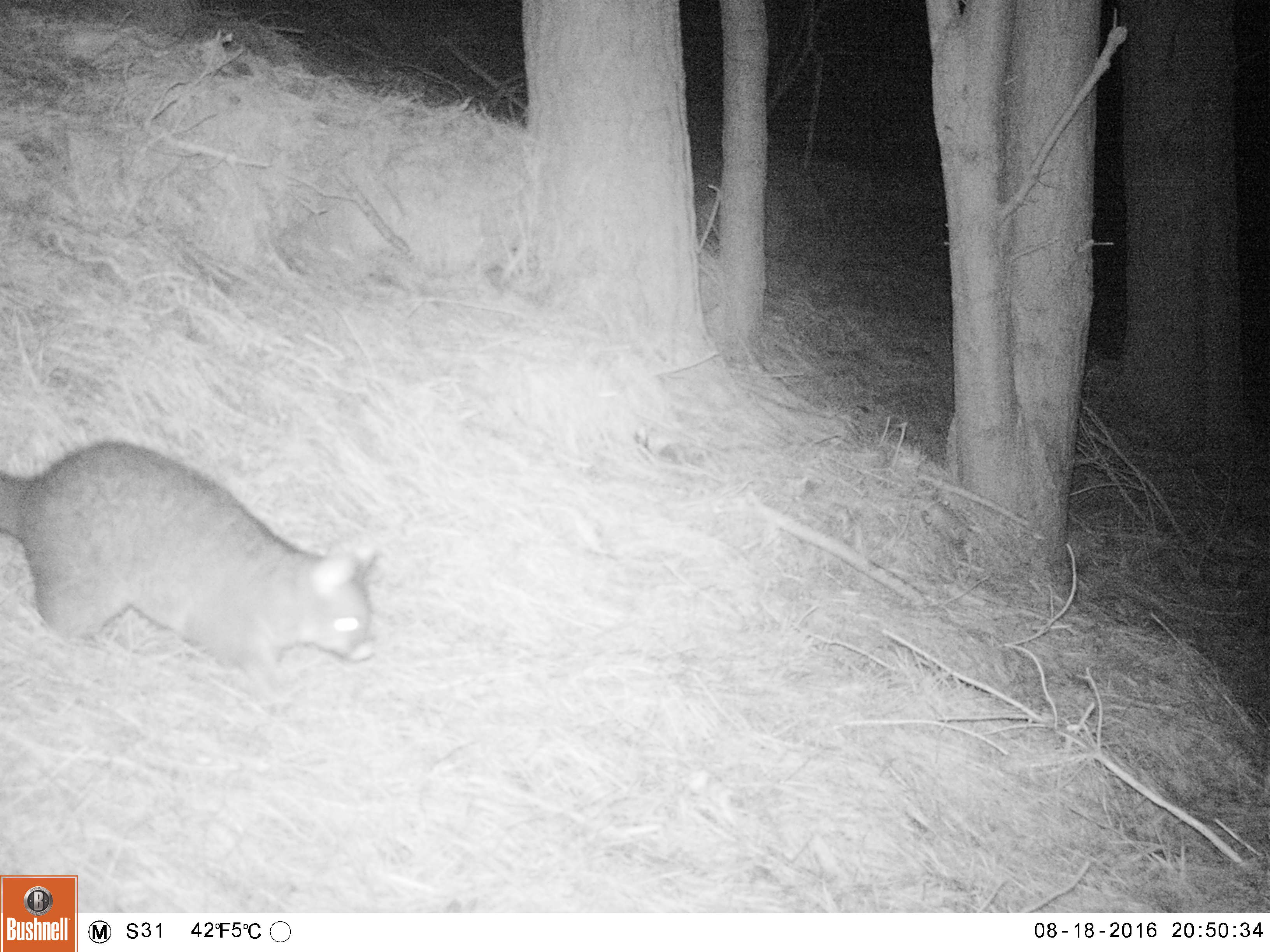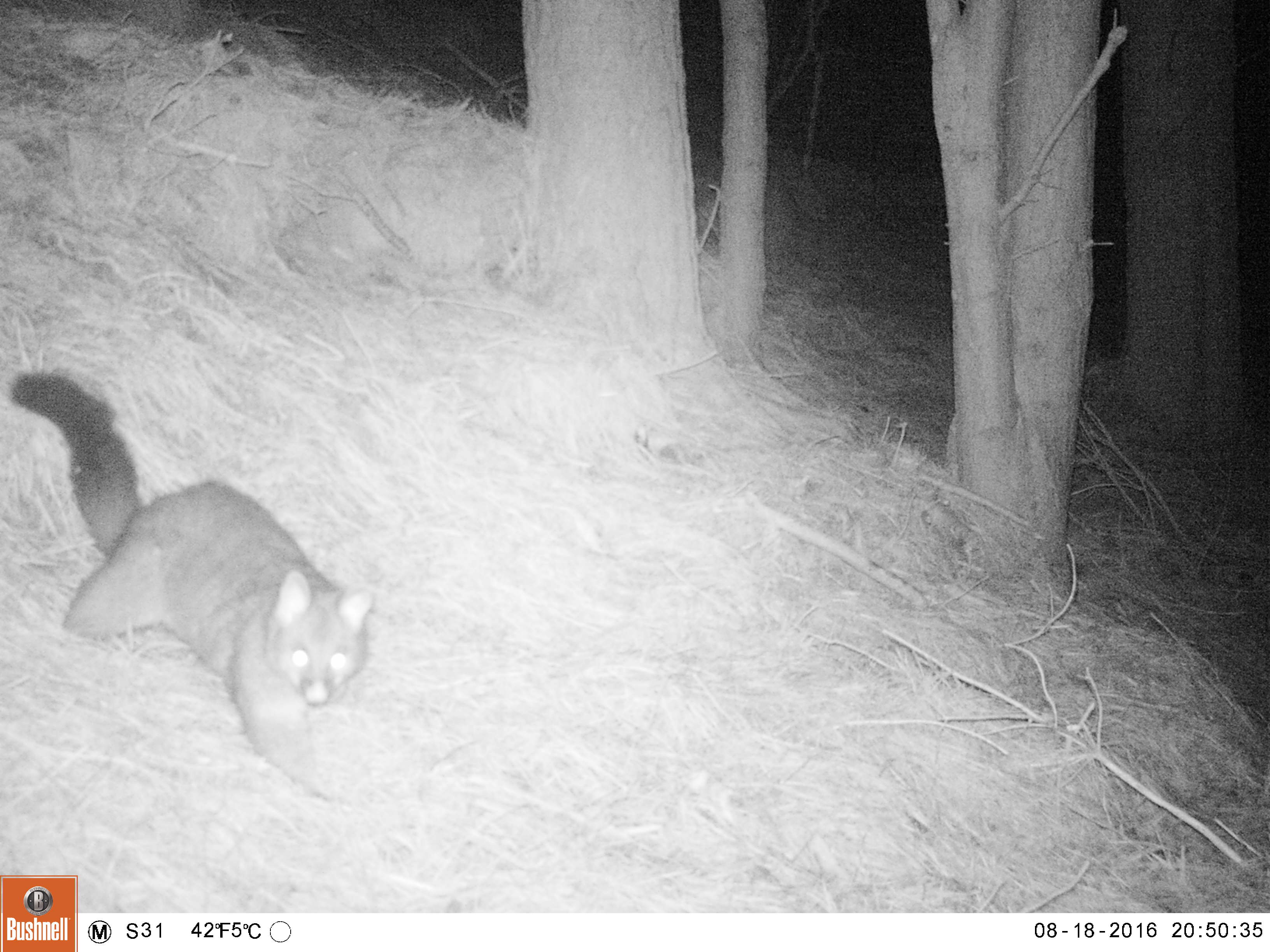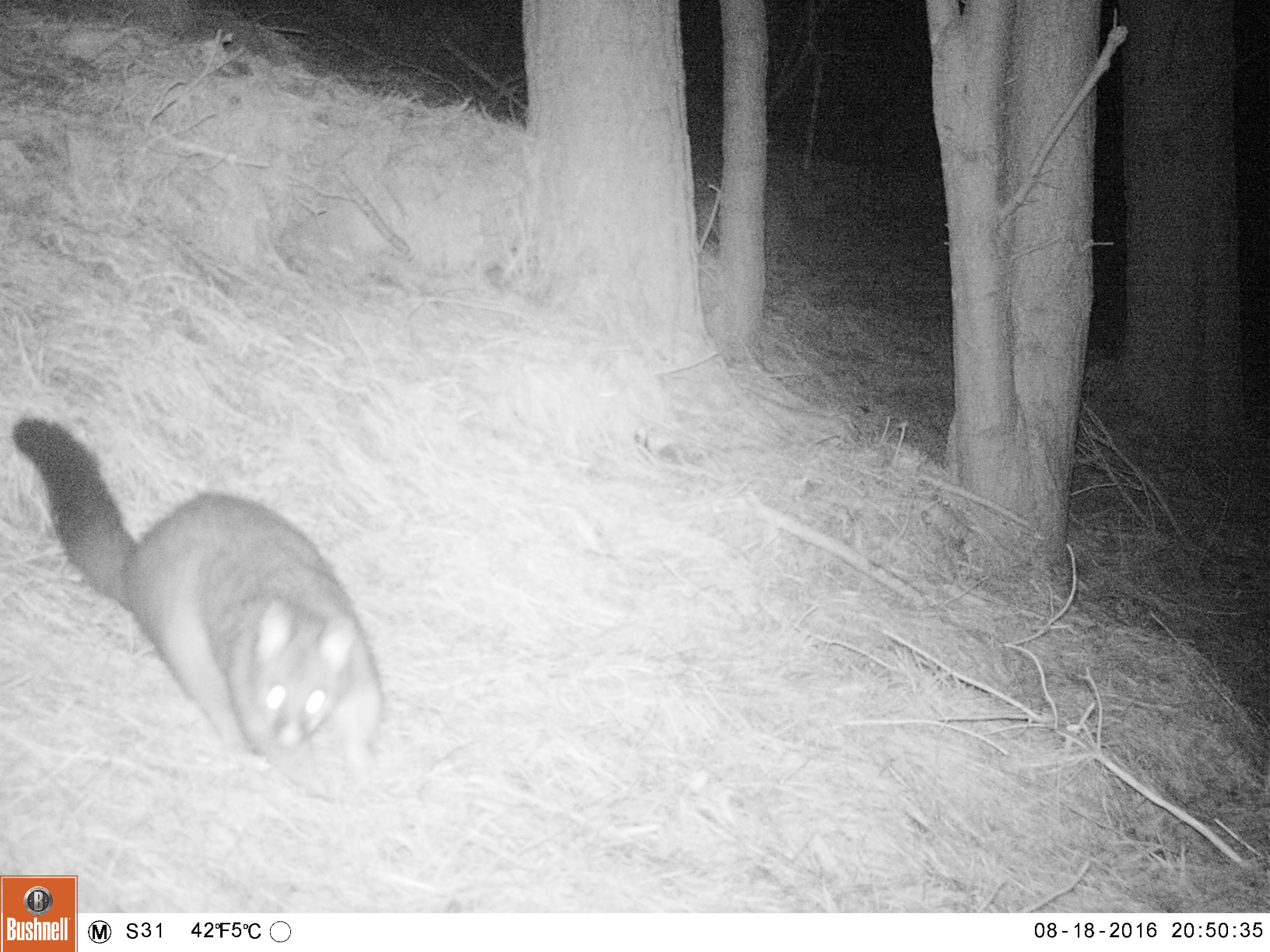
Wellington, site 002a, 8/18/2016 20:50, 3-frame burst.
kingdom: Animalia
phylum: Chordata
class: Mammalia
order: Didelphimorphia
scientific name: Didelphimorphia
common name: possum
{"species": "possum (Didelphimorphia)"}